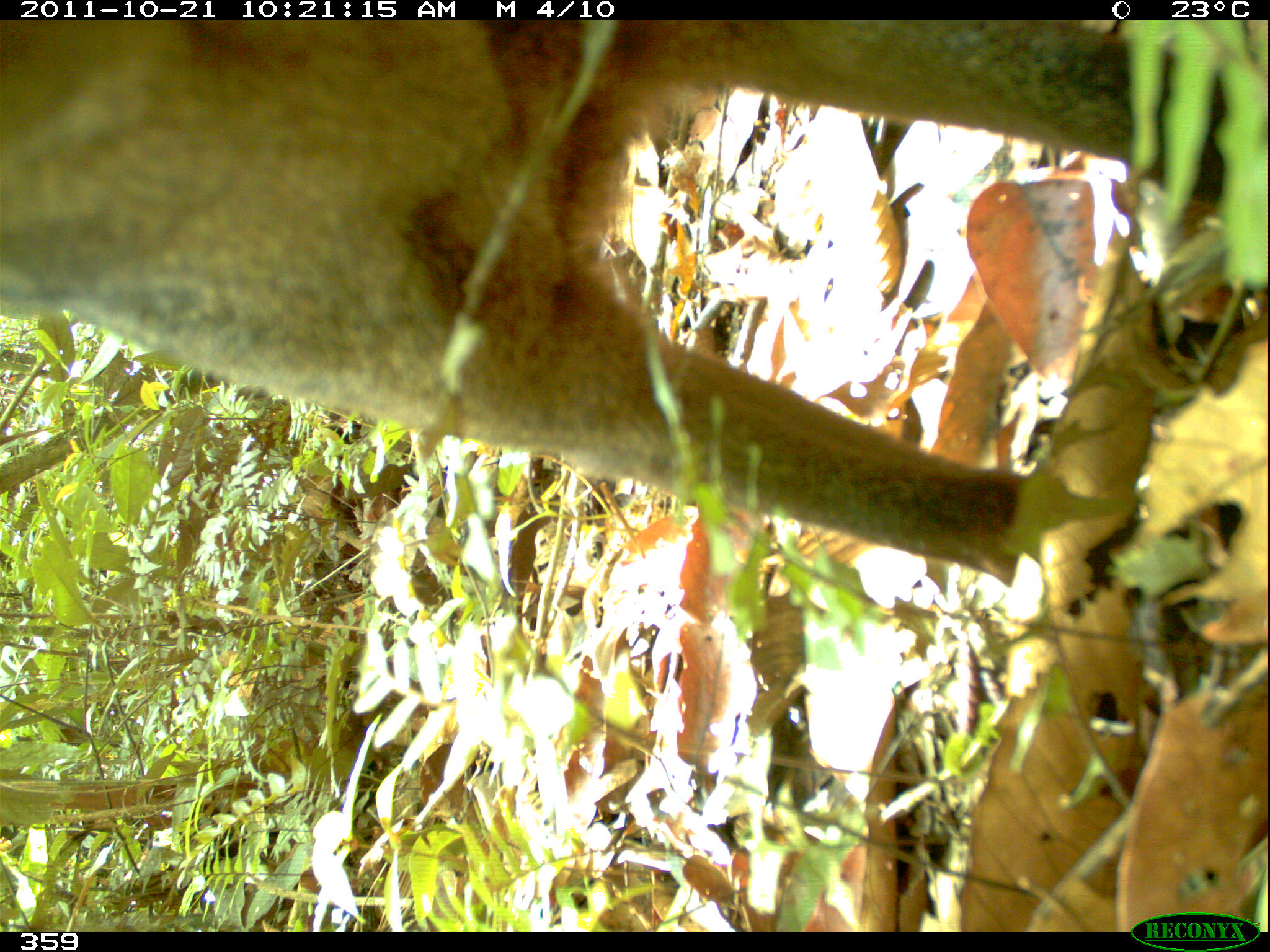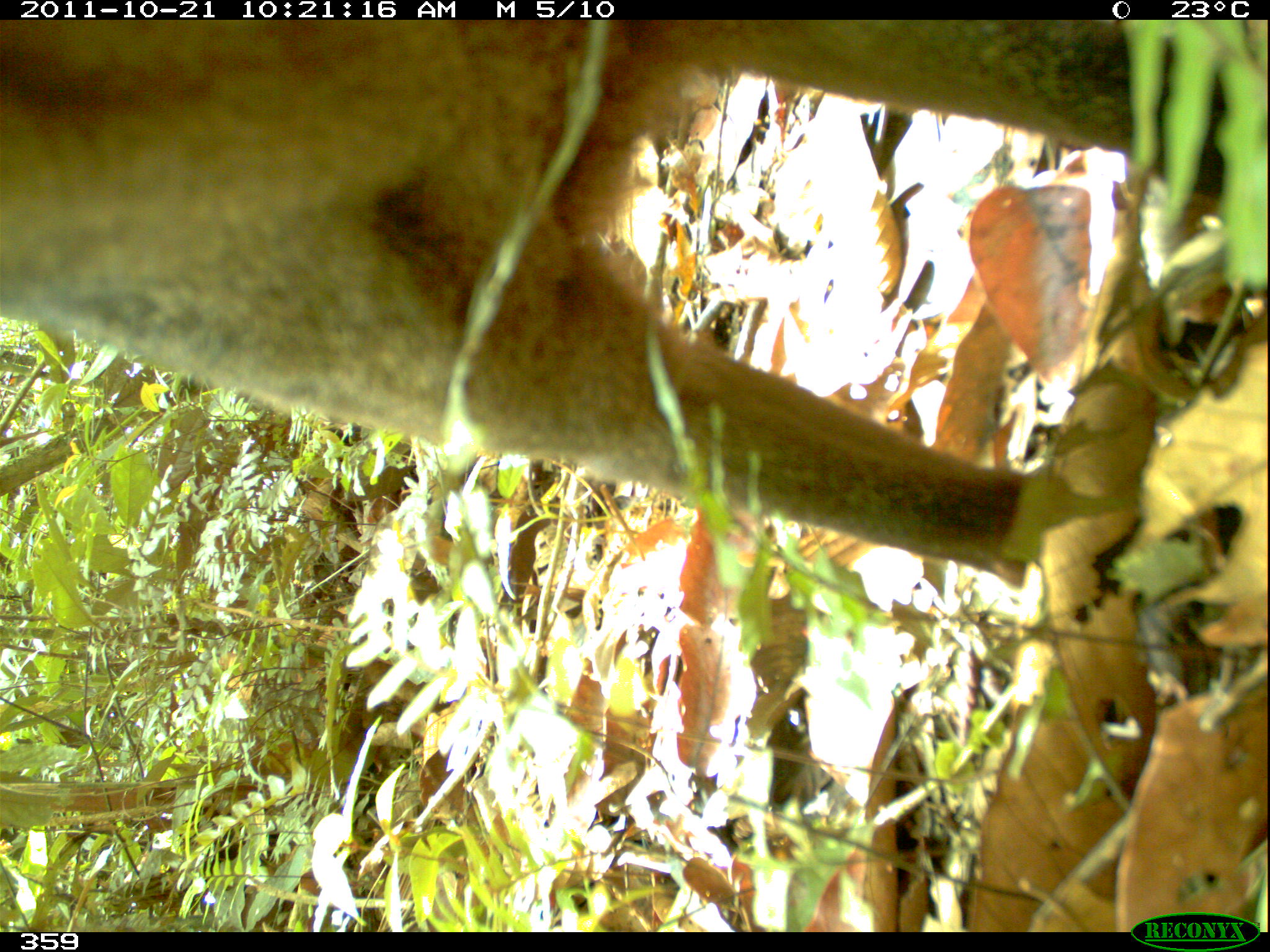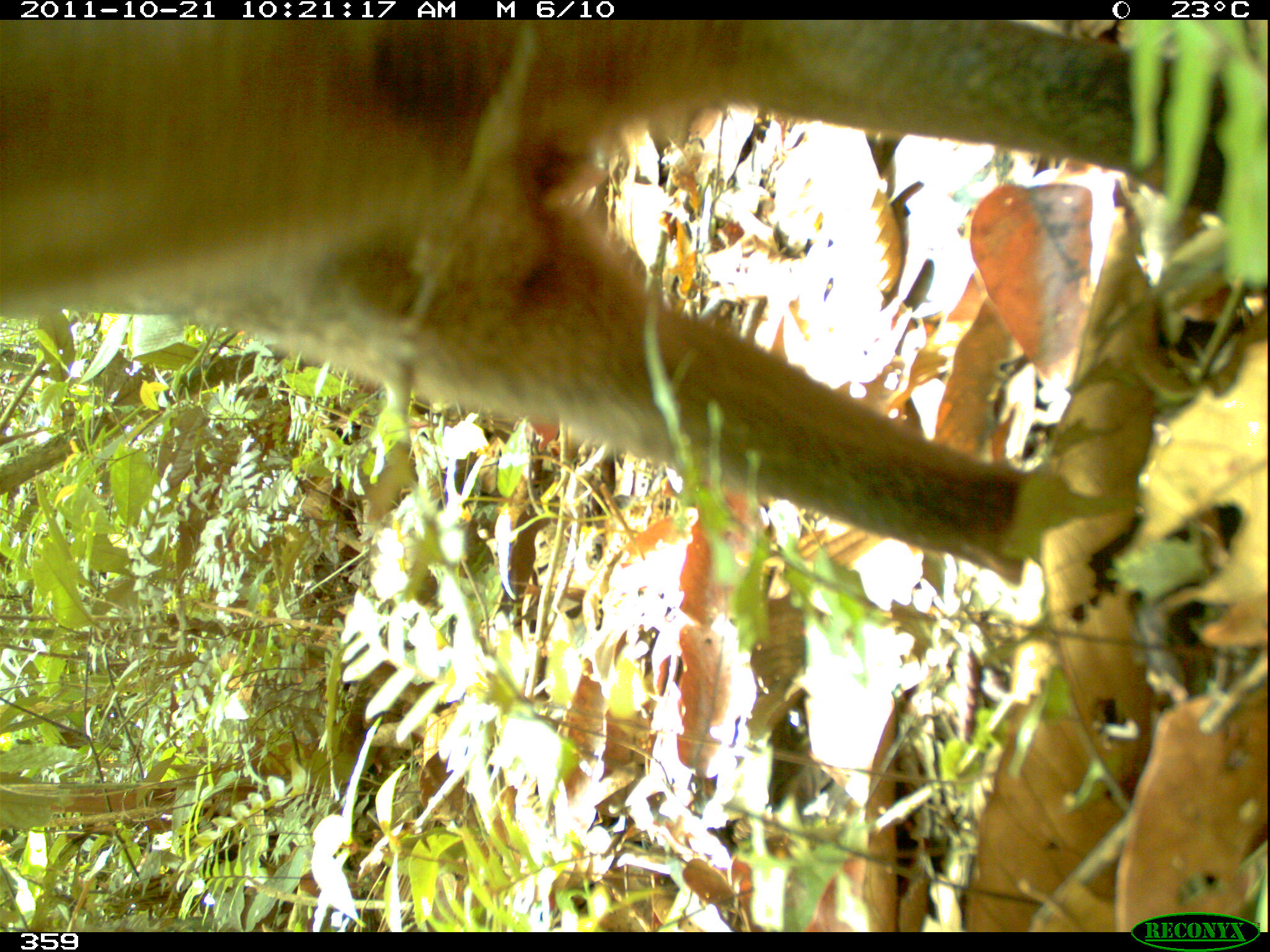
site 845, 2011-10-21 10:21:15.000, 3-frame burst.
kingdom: Animalia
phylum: Chordata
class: Mammalia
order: Rodentia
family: Dasyproctidae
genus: Dasyprocta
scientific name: Dasyprocta punctata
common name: central american agouti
Dasyprocta punctata (central american agouti).